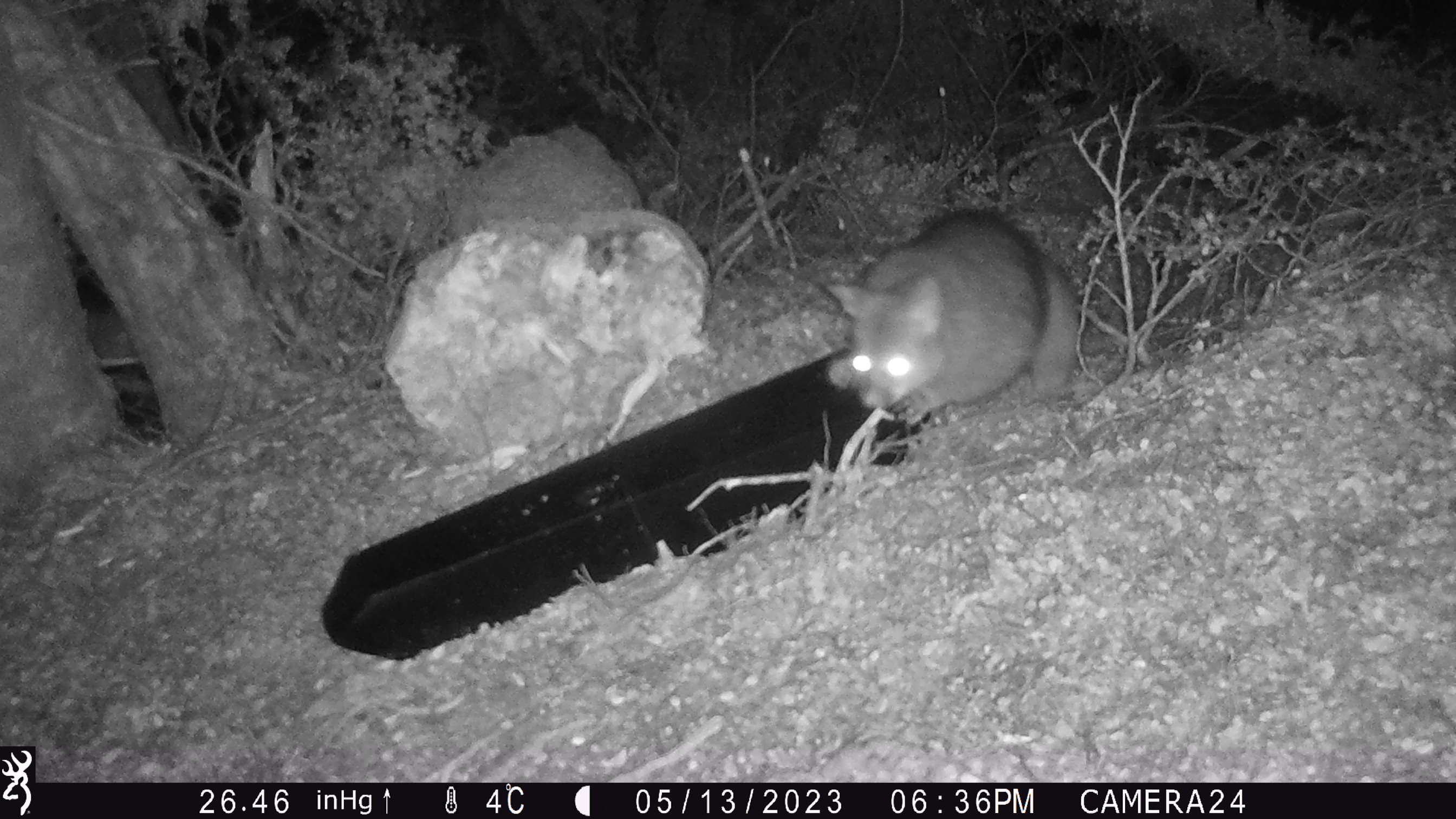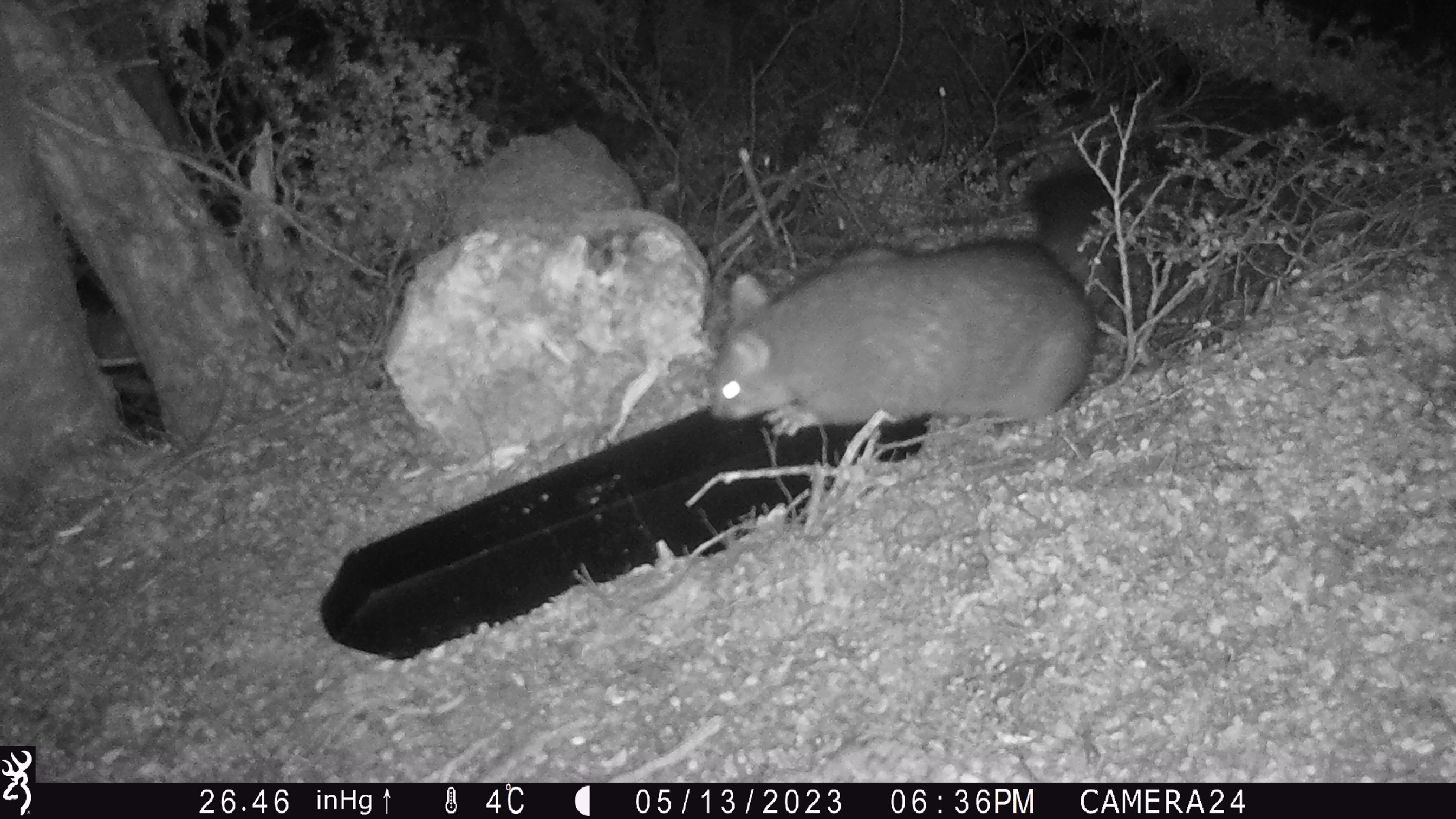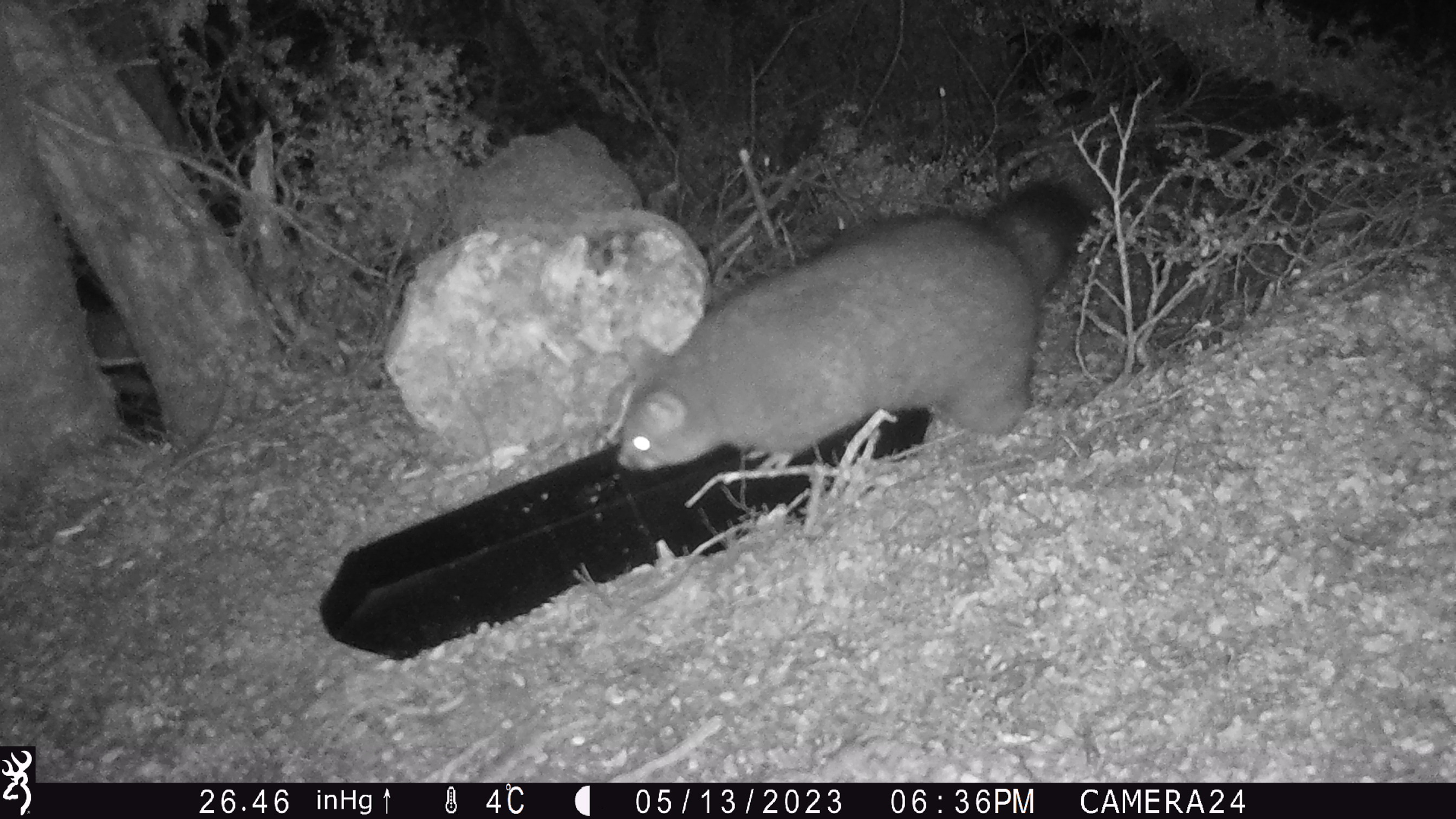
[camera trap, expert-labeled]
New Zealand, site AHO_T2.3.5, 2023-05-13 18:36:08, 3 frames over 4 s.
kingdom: Animalia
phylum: Chordata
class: Mammalia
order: Carnivora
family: Mustelidae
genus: Mustela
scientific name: Mustela erminea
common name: stoat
Stoat (Mustela erminea).